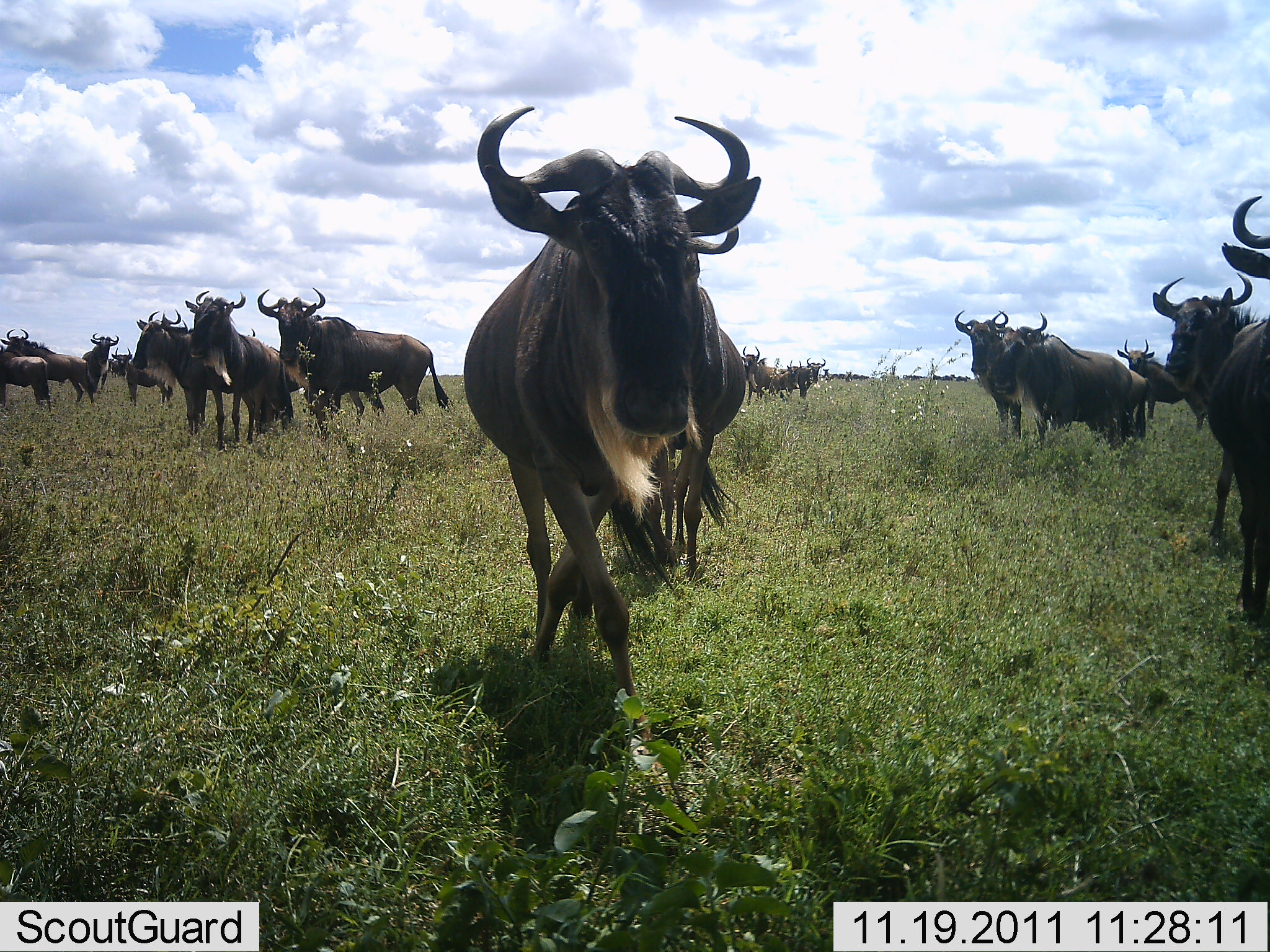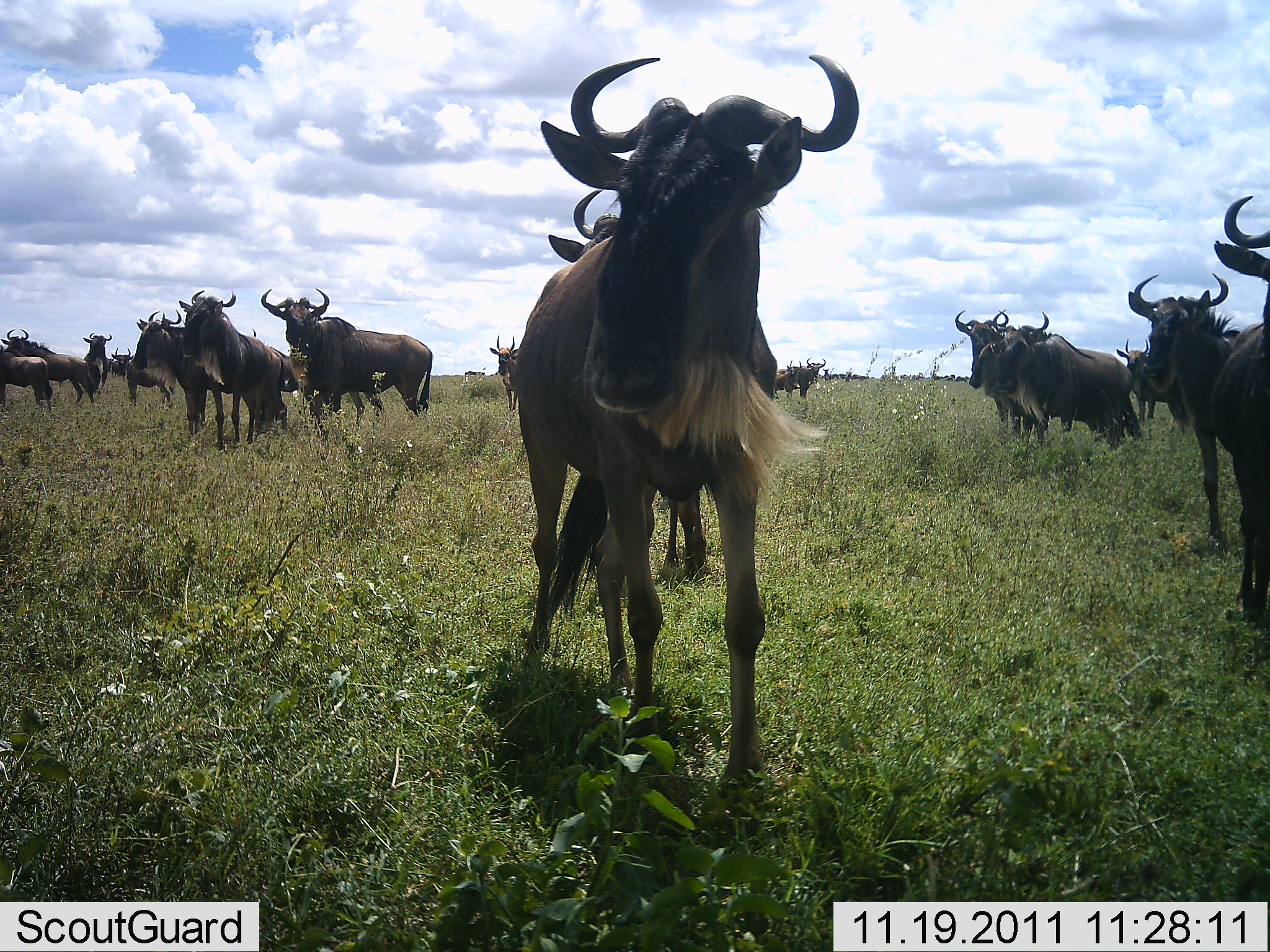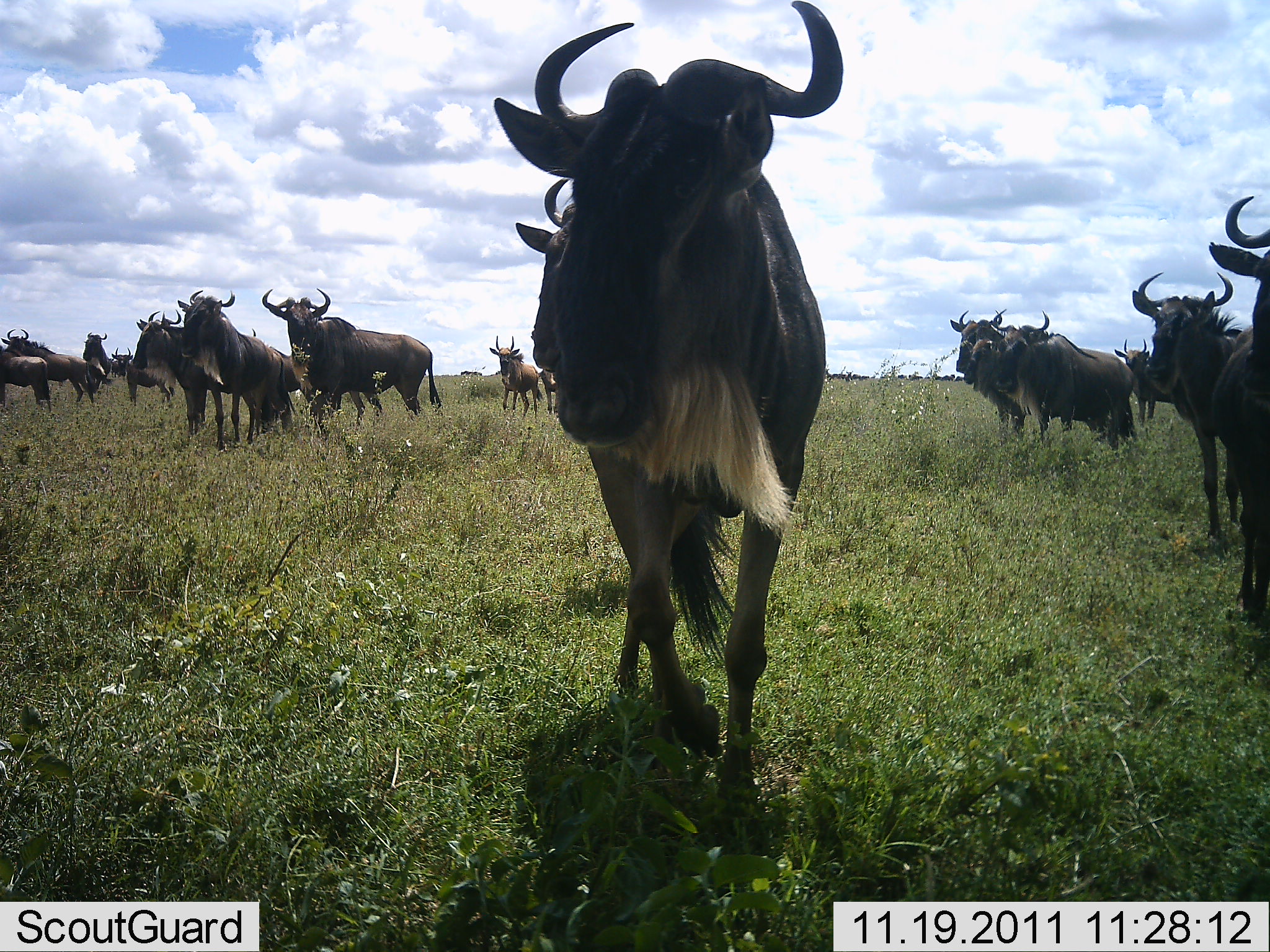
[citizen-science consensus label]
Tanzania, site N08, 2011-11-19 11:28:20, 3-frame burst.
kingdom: Animalia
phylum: Chordata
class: Mammalia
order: Artiodactyla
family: Bovidae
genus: Connochaetes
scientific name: Connochaetes taurinus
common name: blue wildebeest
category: wildebeest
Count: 11-50.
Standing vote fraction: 67%.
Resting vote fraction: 0%.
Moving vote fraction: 50%.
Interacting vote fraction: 0%.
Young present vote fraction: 0%.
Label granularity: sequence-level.